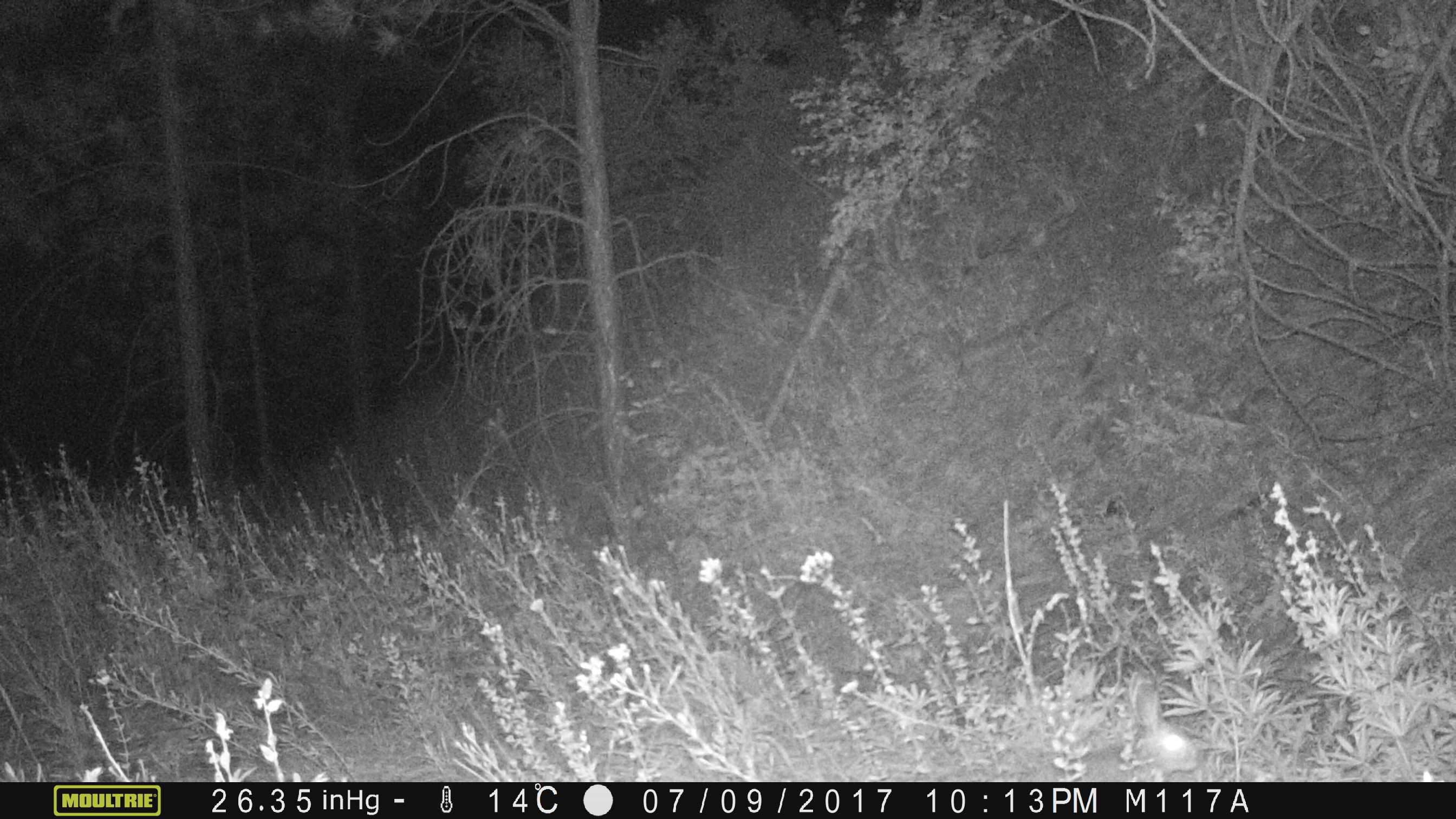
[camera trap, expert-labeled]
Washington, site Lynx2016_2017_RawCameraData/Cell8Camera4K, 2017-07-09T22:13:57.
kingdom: Animalia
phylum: Chordata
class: Mammalia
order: Lagomorpha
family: Leporidae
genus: Lepus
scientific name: Lepus americanus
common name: snowshoe hare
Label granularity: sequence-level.